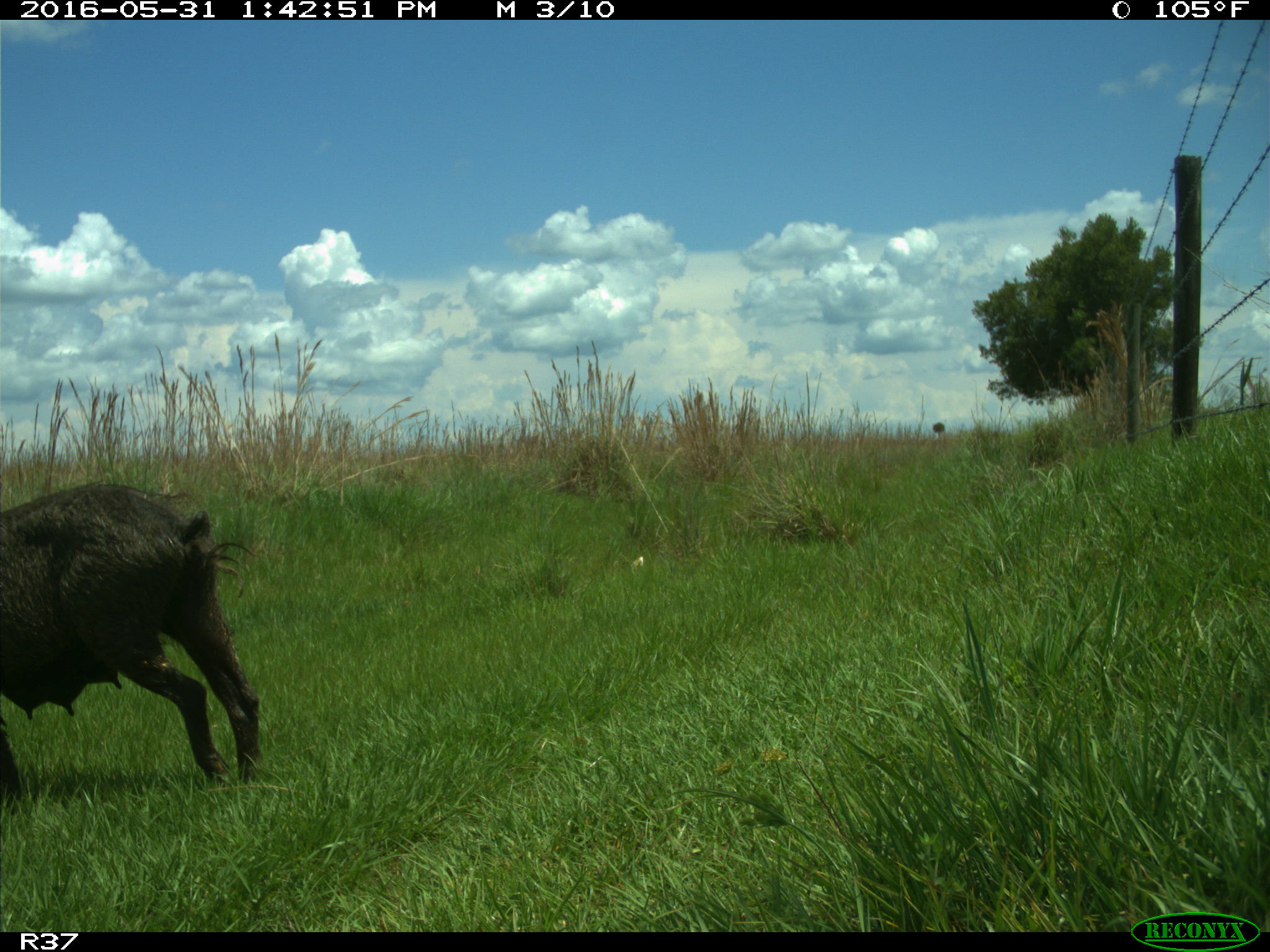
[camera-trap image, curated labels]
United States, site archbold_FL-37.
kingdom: Animalia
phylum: Chordata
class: Mammalia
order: Artiodactyla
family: Suidae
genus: Sus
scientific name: Sus scrofa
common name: wild boar